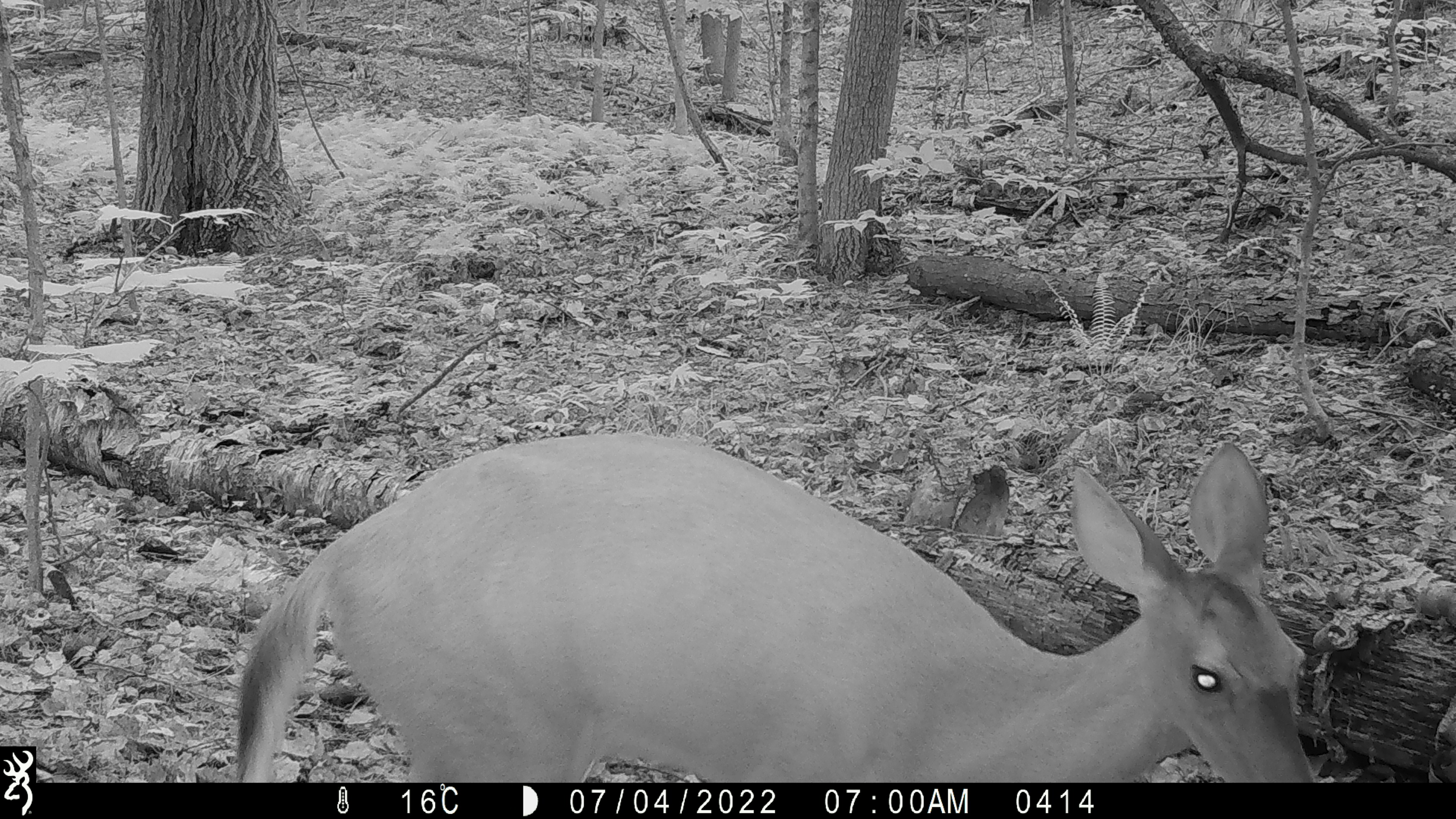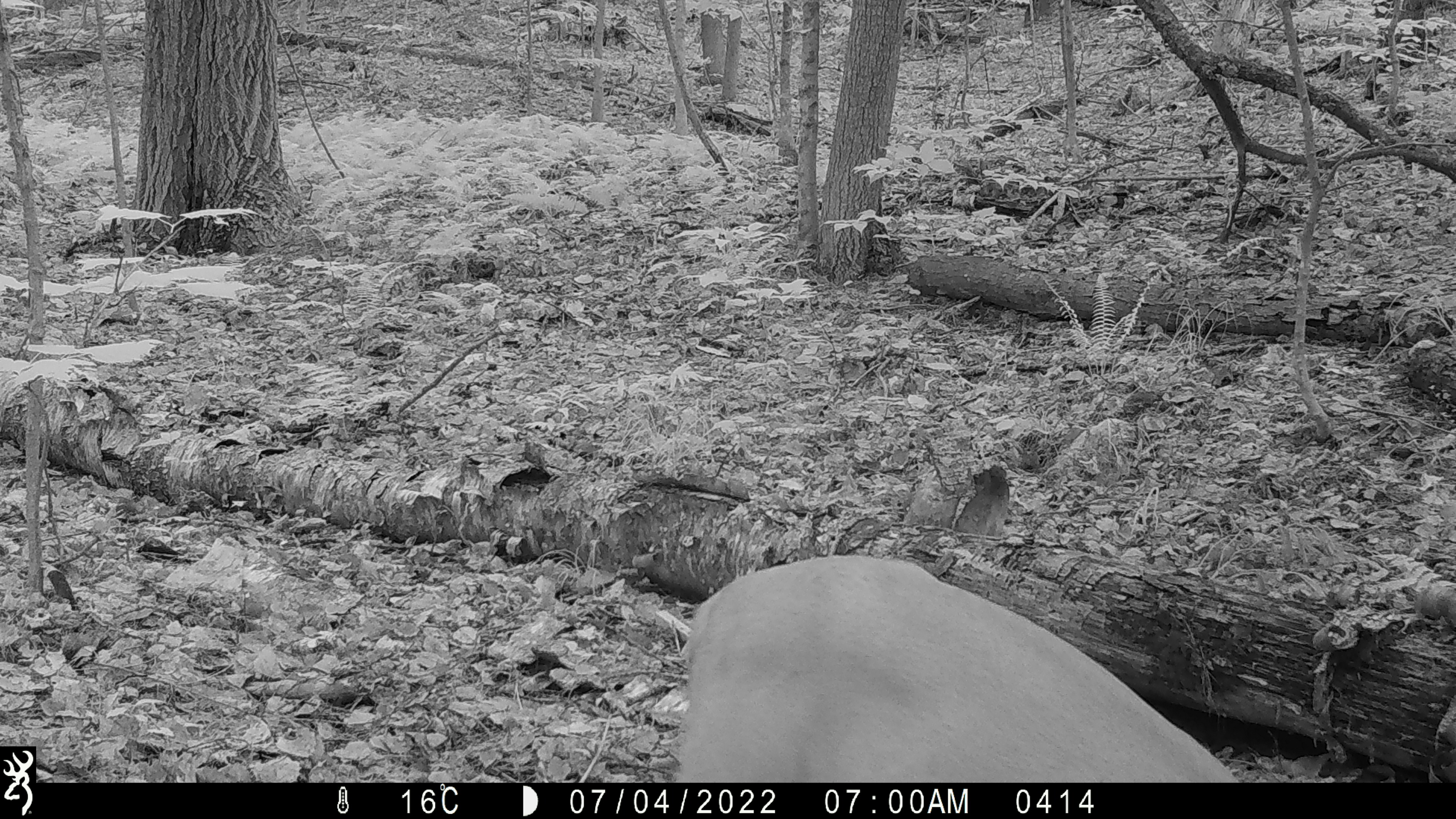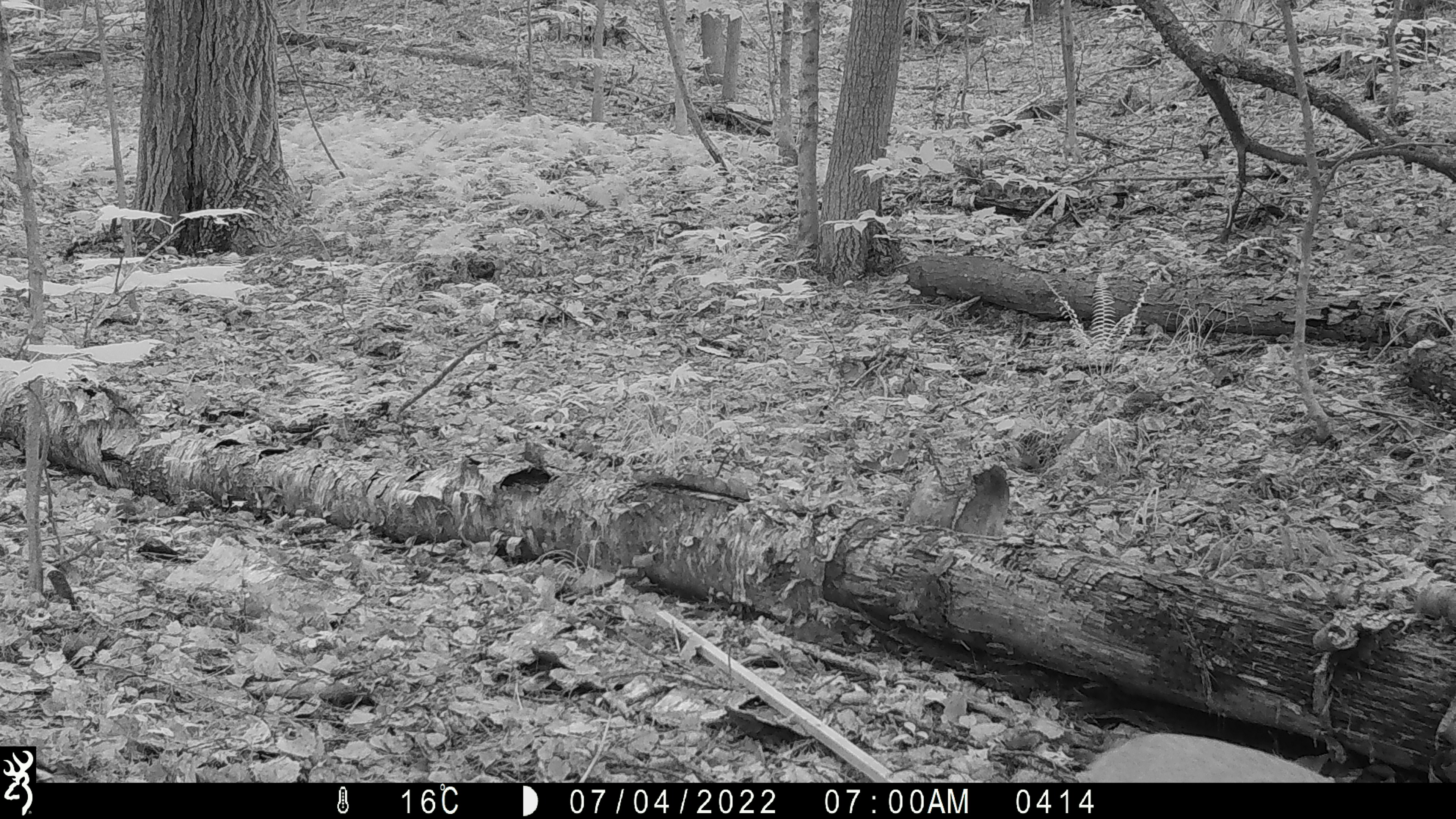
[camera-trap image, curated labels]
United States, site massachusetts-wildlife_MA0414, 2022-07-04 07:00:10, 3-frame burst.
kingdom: Animalia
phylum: Chordata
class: Mammalia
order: Artiodactyla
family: Cervidae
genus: Odocoileus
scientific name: Odocoileus virginianus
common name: white-tailed deer